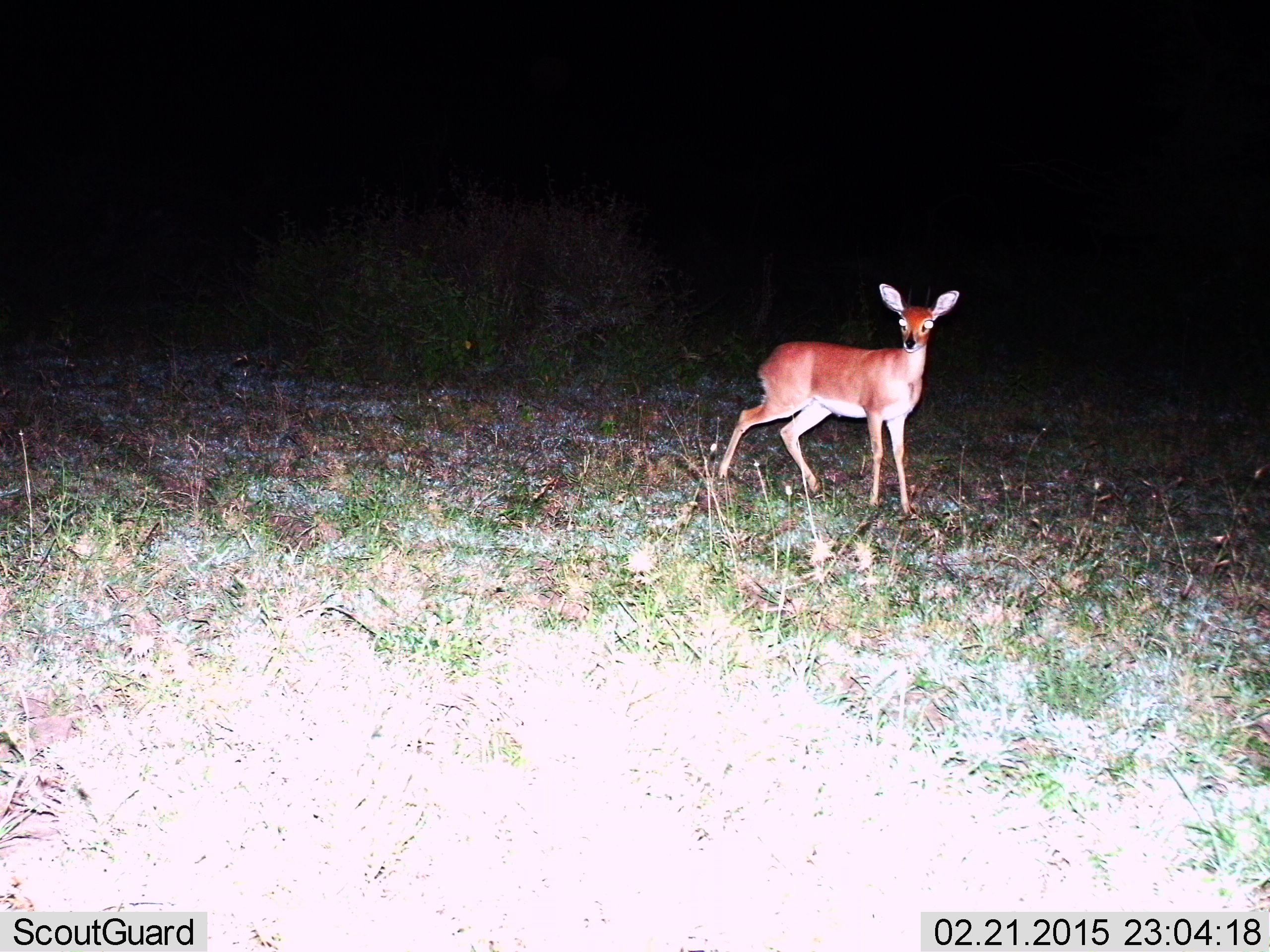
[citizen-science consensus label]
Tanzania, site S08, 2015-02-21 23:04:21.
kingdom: Animalia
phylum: Chordata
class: Mammalia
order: Artiodactyla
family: Bovidae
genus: Redunca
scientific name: Redunca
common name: reedbuck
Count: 1.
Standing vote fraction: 89%.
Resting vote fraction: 0%.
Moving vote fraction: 11%.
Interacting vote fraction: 0%.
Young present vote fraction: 0%.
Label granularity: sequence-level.